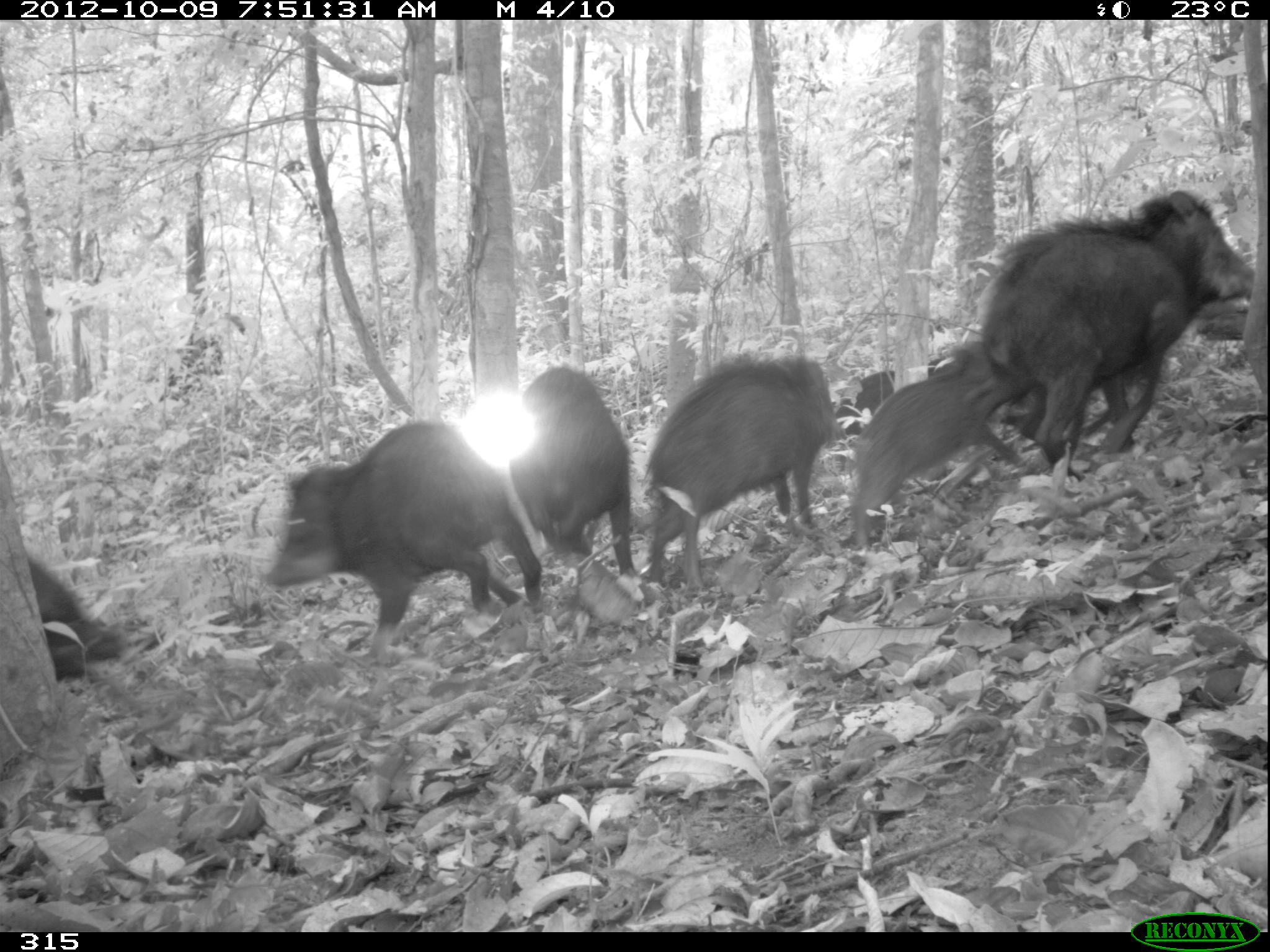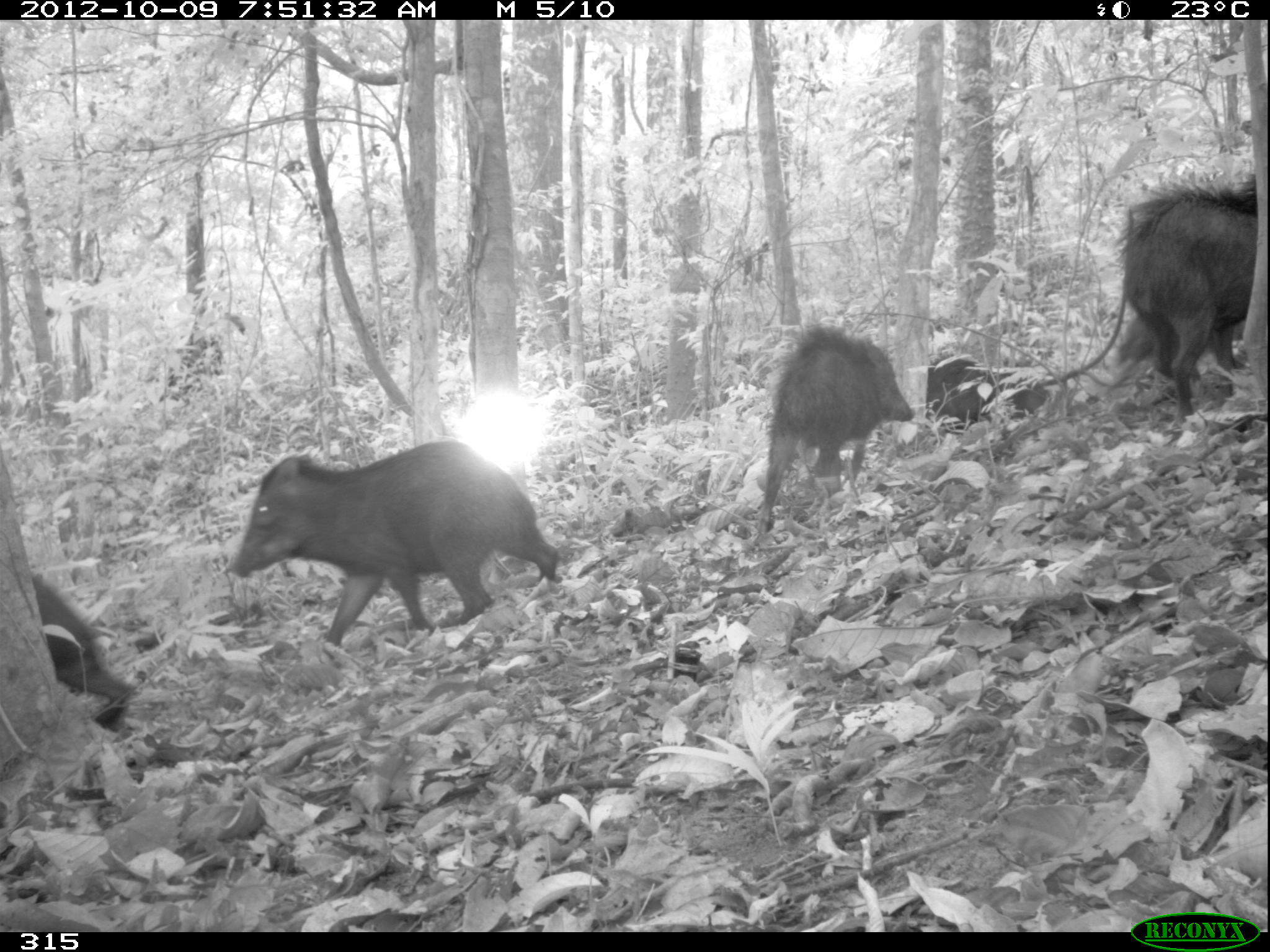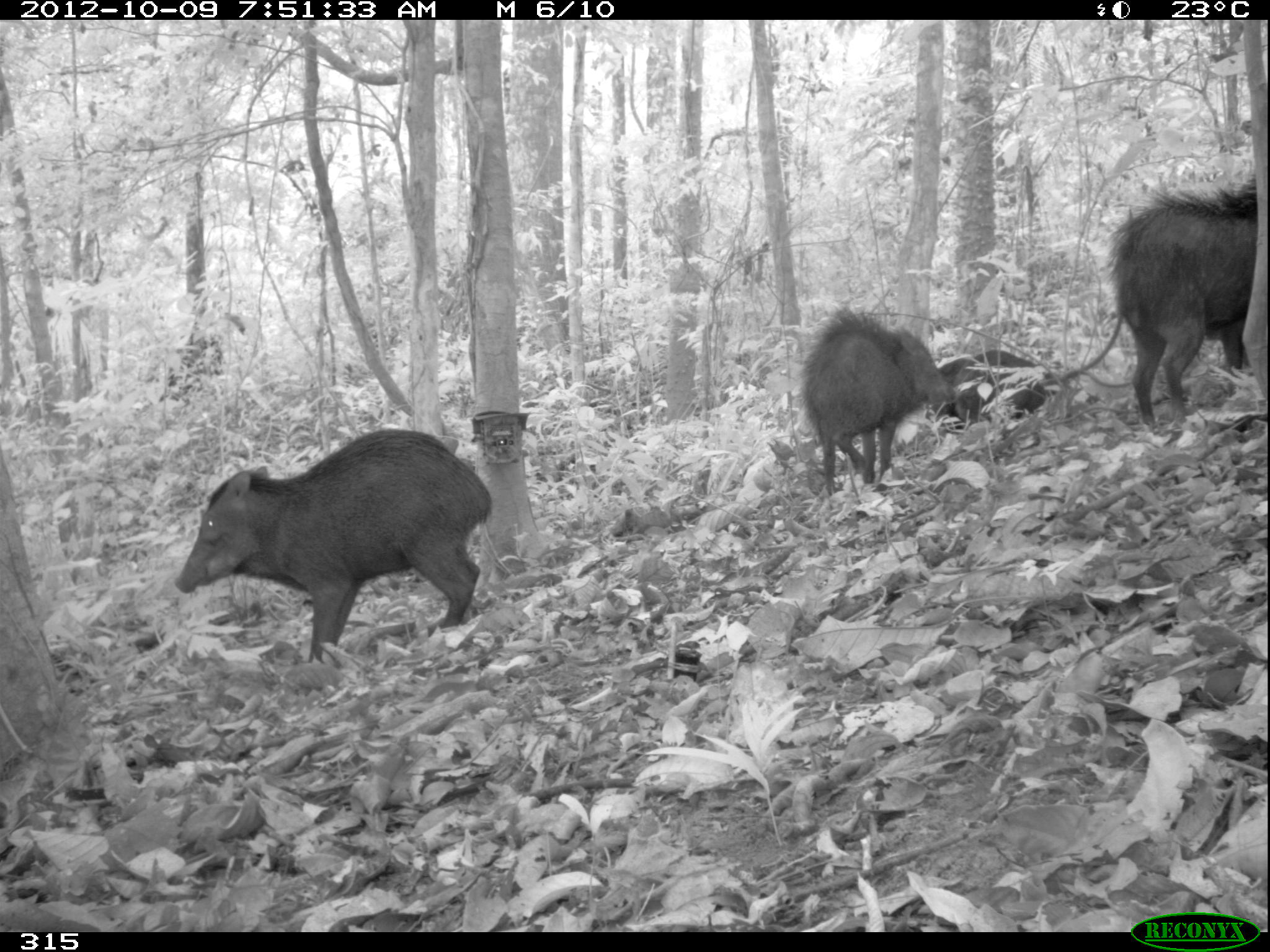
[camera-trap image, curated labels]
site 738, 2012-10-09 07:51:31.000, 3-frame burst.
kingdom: Animalia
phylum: Chordata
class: Mammalia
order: Artiodactyla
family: Tayassuidae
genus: Tayassu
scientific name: Tayassu pecari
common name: white-lipped peccary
Tayassu pecari (white-lipped peccary).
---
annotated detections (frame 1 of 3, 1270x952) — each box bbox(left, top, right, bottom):
tayassu pecari: bbox(982, 185, 1252, 481); bbox(258, 414, 542, 661); bbox(642, 346, 840, 588); bbox(848, 346, 1034, 549); bbox(508, 362, 638, 582); bbox(26, 556, 124, 682); bbox(834, 357, 941, 436)